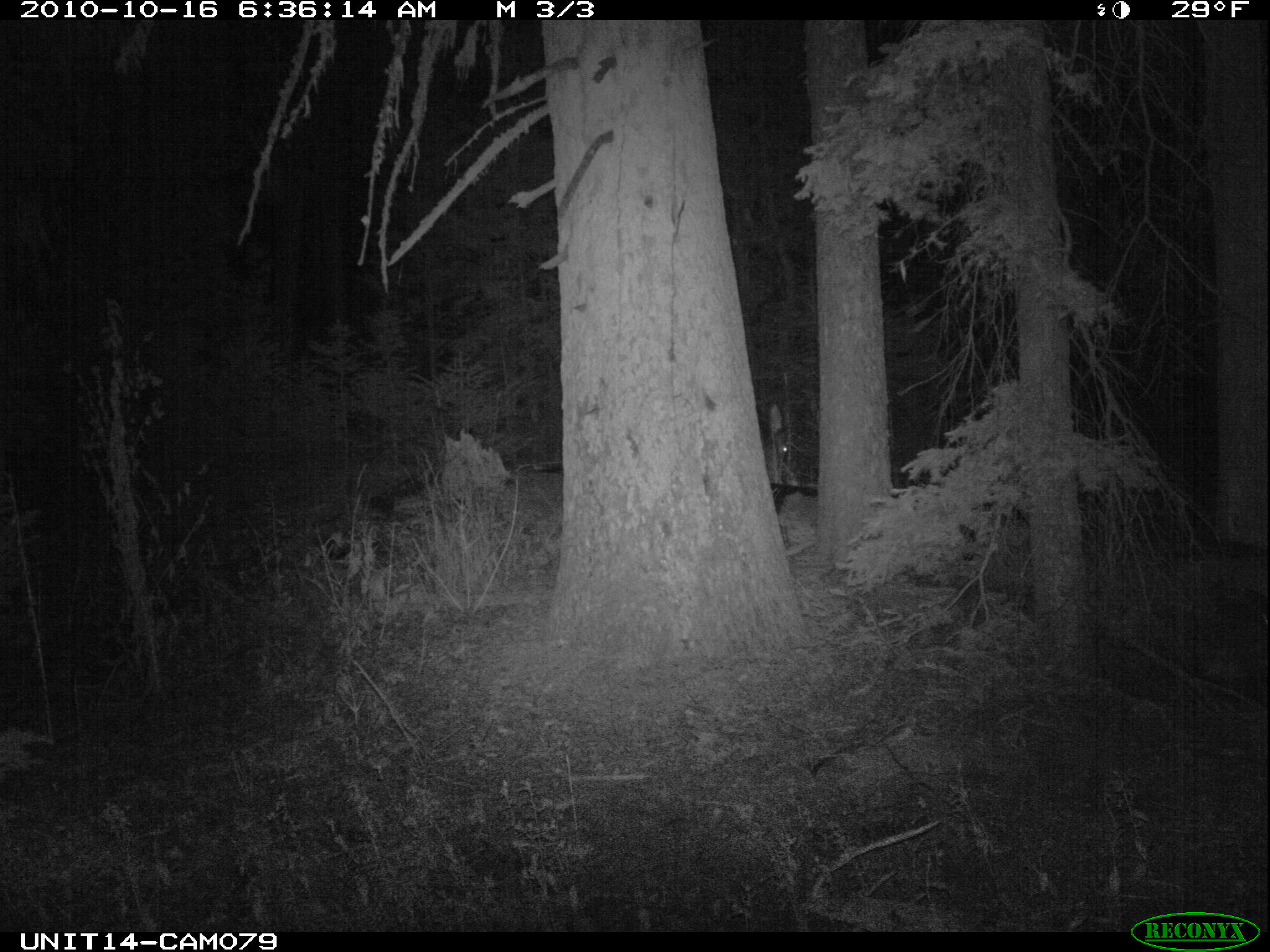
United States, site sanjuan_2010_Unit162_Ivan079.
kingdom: Animalia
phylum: Chordata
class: Mammalia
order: Artiodactyla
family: Cervidae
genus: Cervus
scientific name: Cervus elaphus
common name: red deer